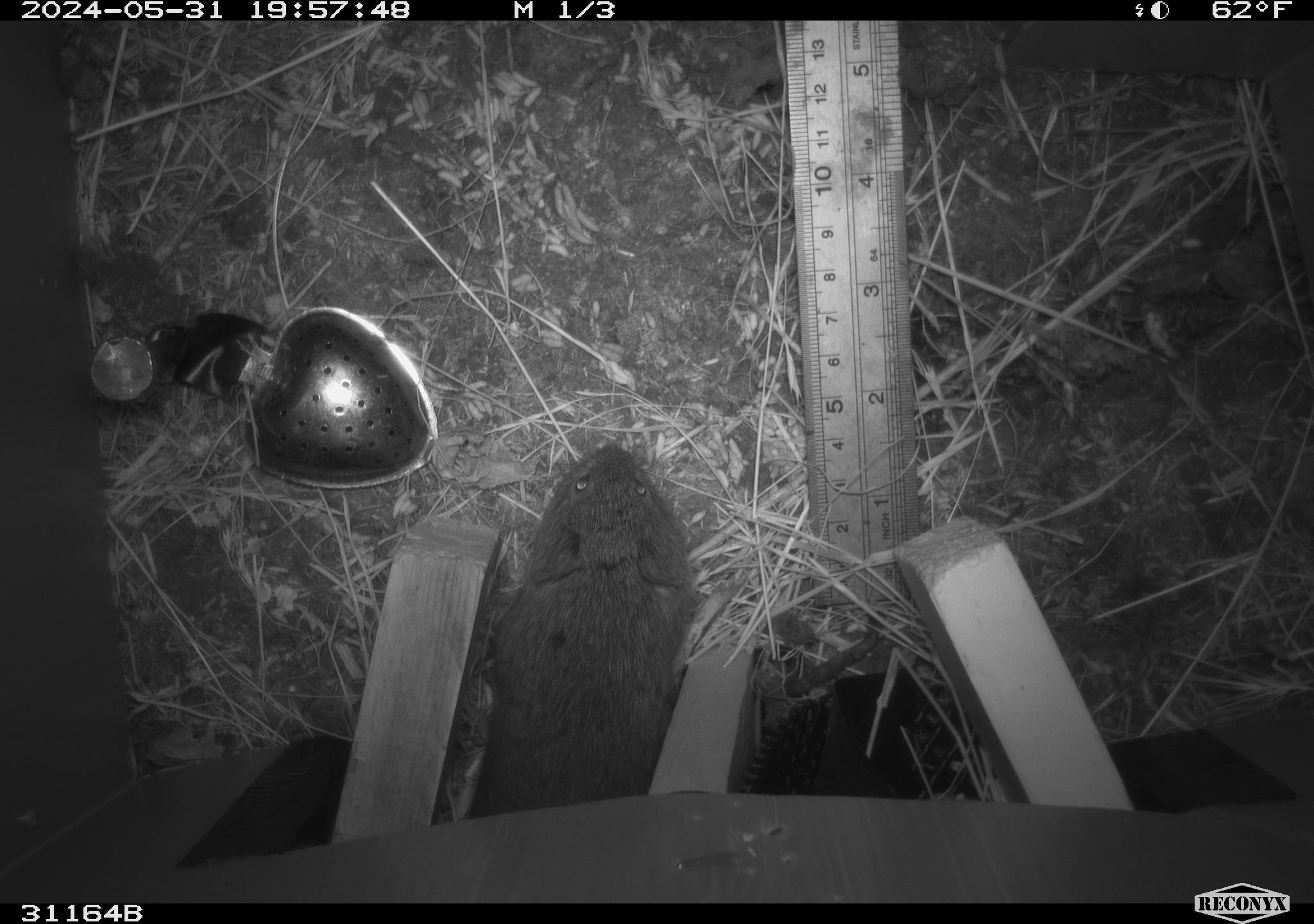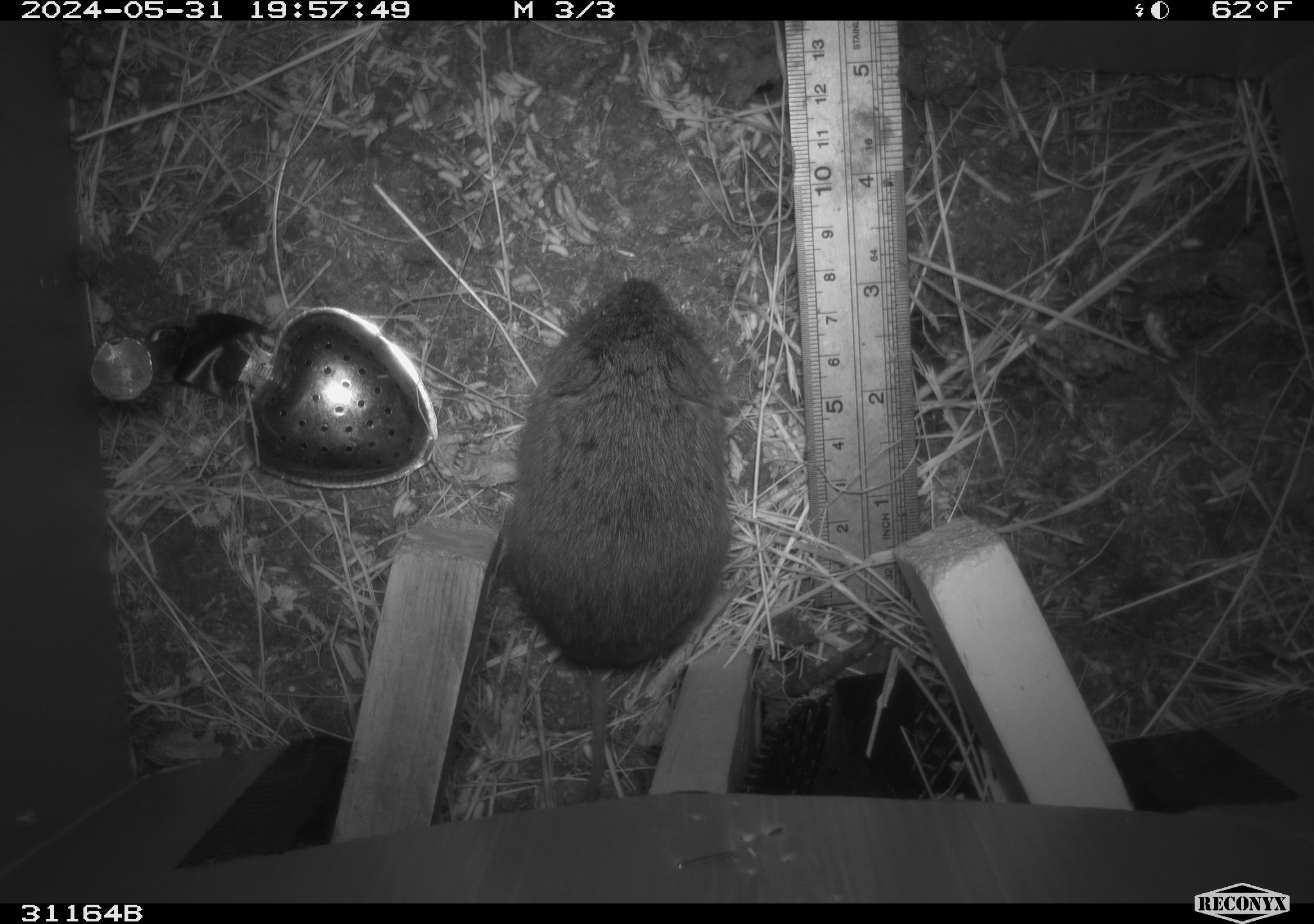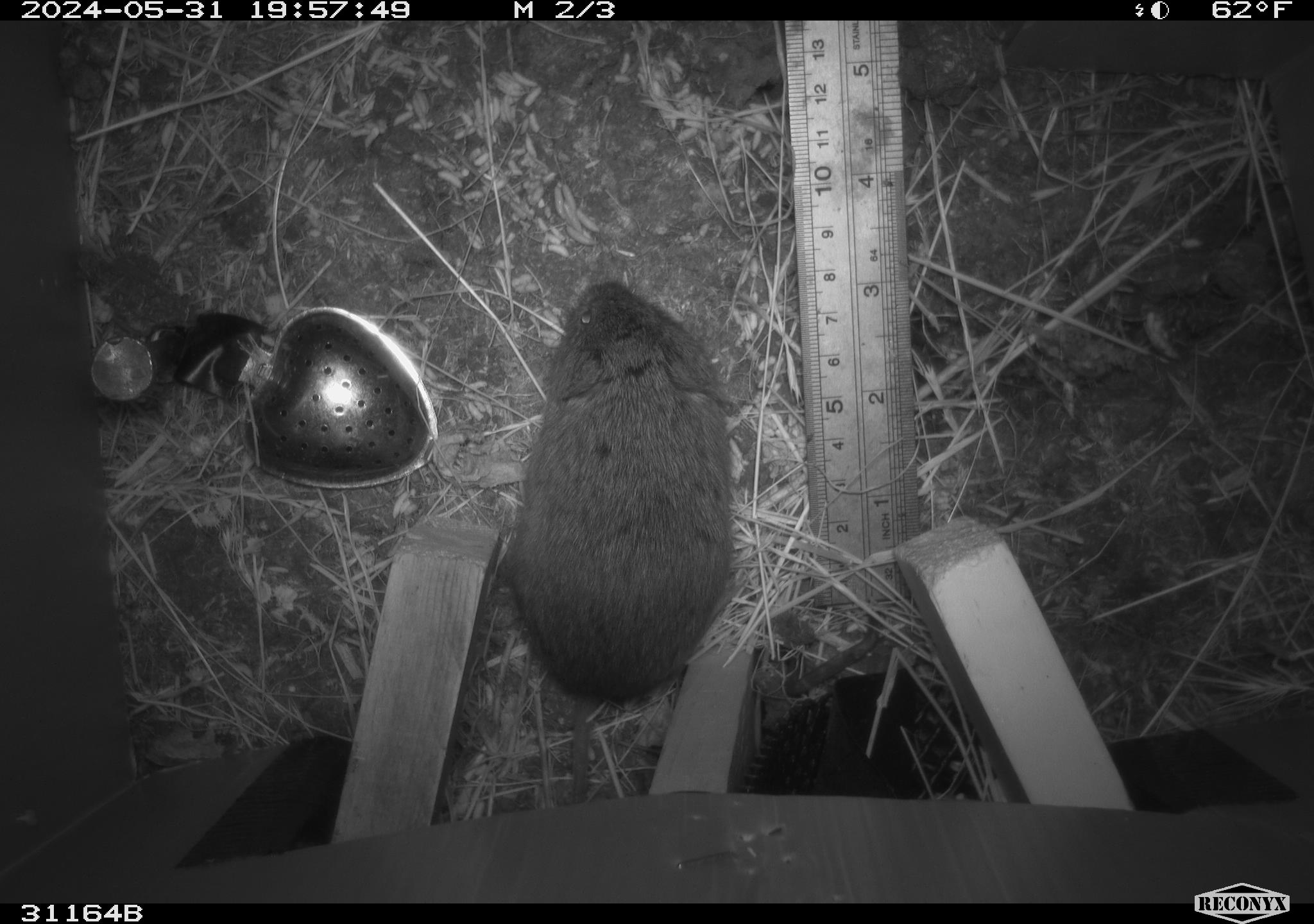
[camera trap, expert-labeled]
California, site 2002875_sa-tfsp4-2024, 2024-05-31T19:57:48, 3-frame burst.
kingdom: Animalia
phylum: Chordata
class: Mammalia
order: Rodentia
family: Cricetidae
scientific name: Arvicolinae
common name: voles, lemmings, and muskrats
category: arvicolinae subfamily